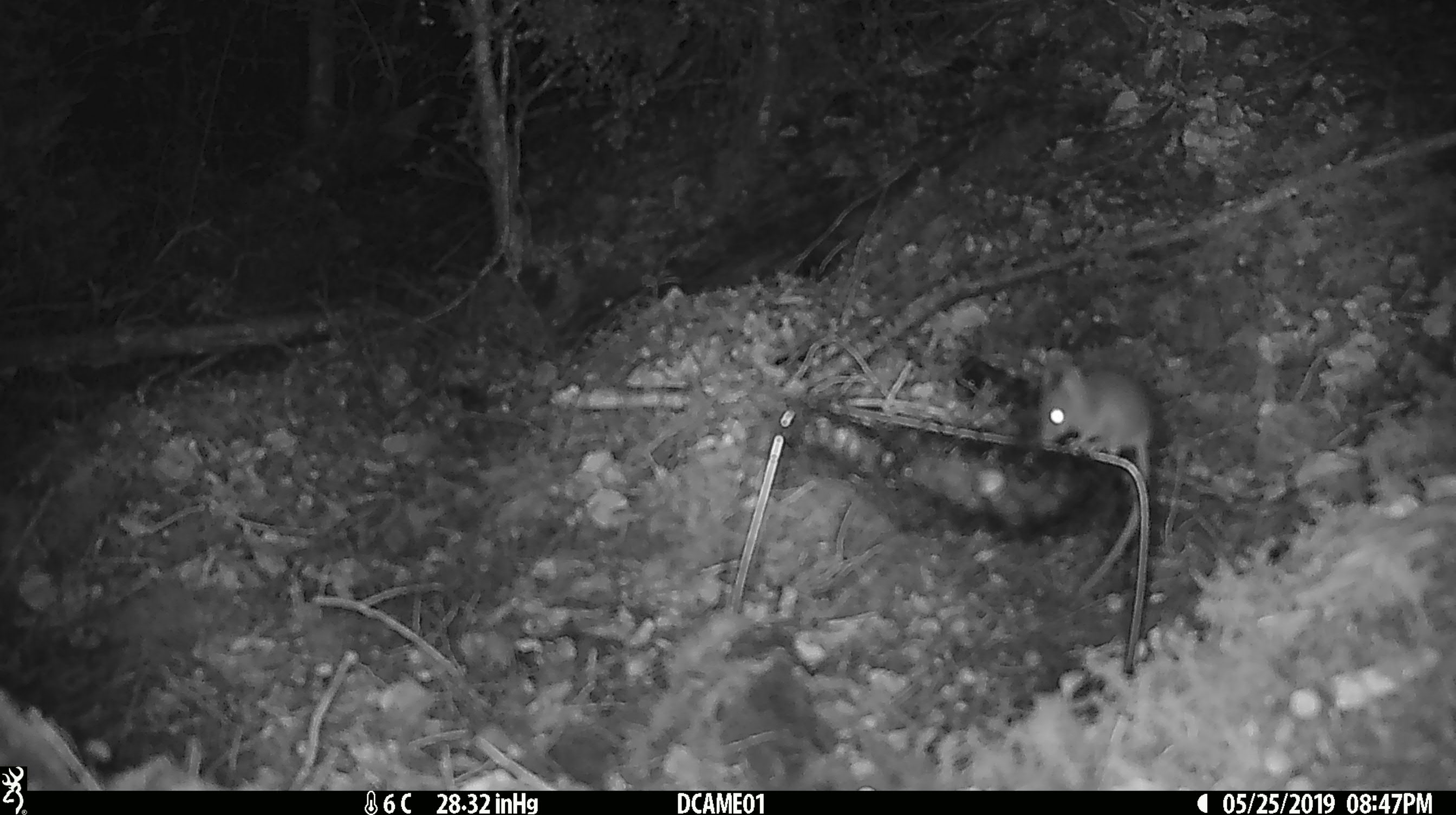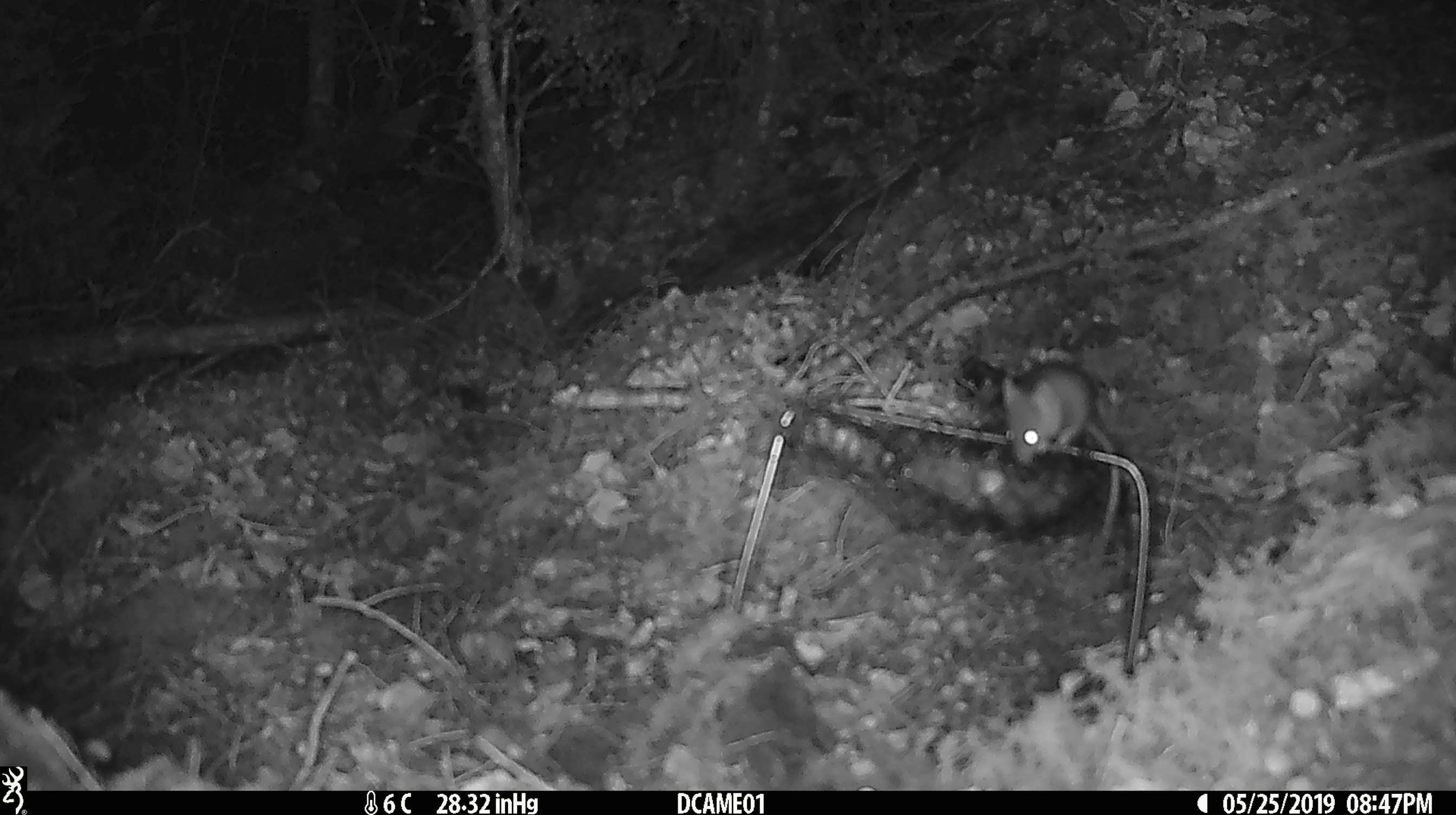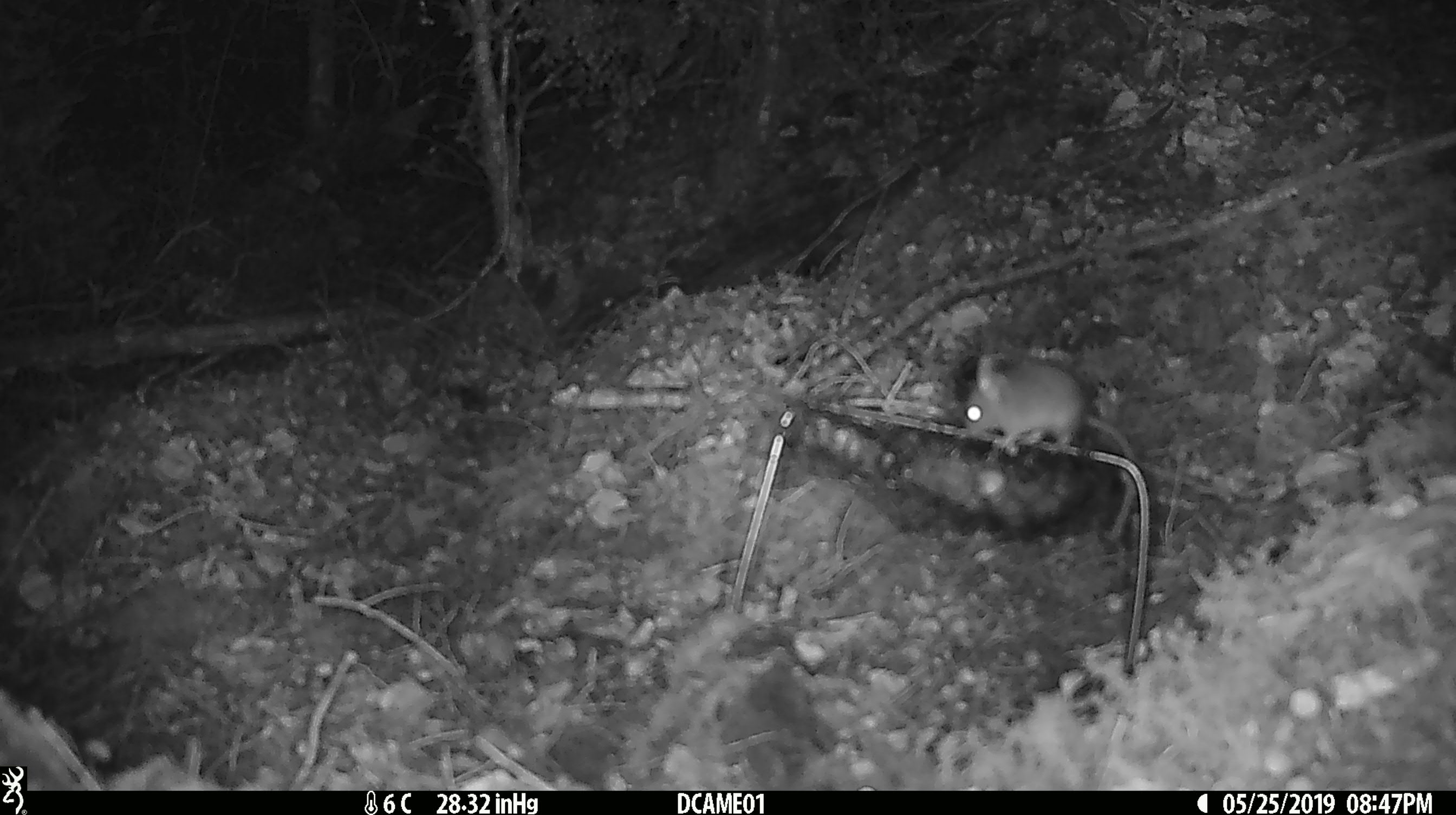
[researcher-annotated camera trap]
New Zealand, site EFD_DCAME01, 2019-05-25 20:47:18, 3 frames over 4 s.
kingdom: Animalia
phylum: Chordata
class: Mammalia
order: Rodentia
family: Muridae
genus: Mus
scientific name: Mus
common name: mouse